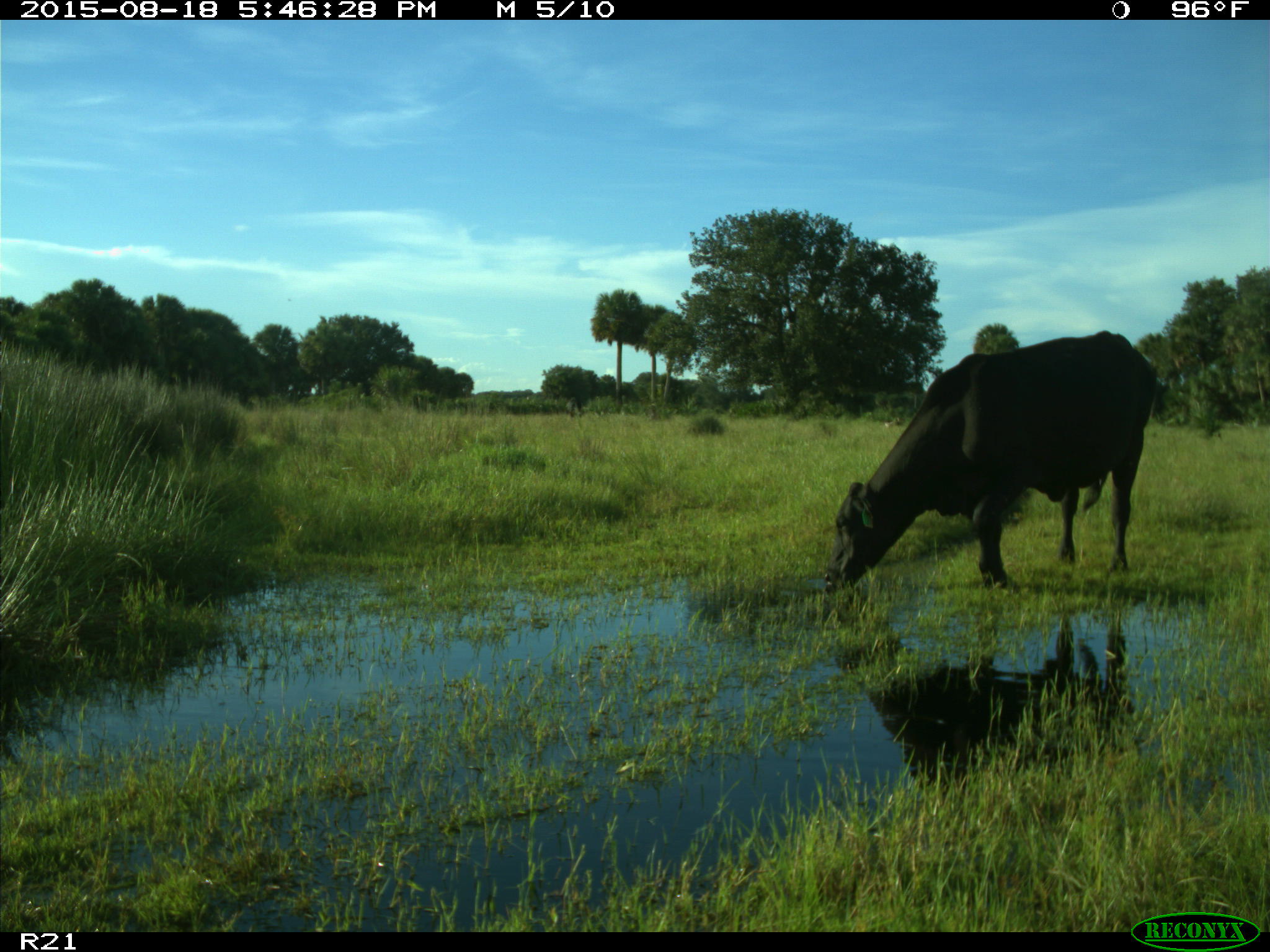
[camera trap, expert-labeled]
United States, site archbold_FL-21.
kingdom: Animalia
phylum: Chordata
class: Mammalia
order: Artiodactyla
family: Bovidae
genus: Bos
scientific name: Bos taurus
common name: domestic cow